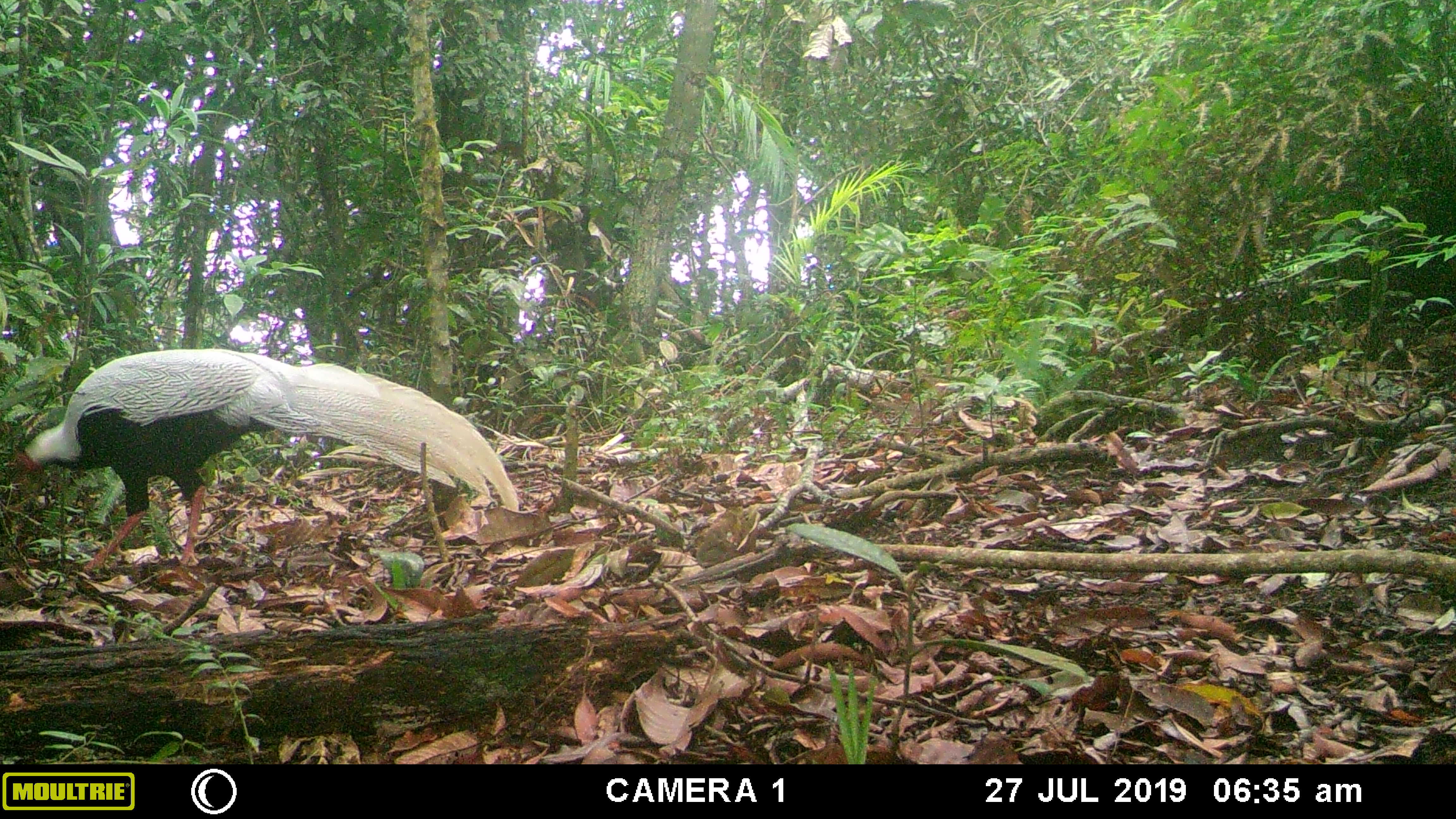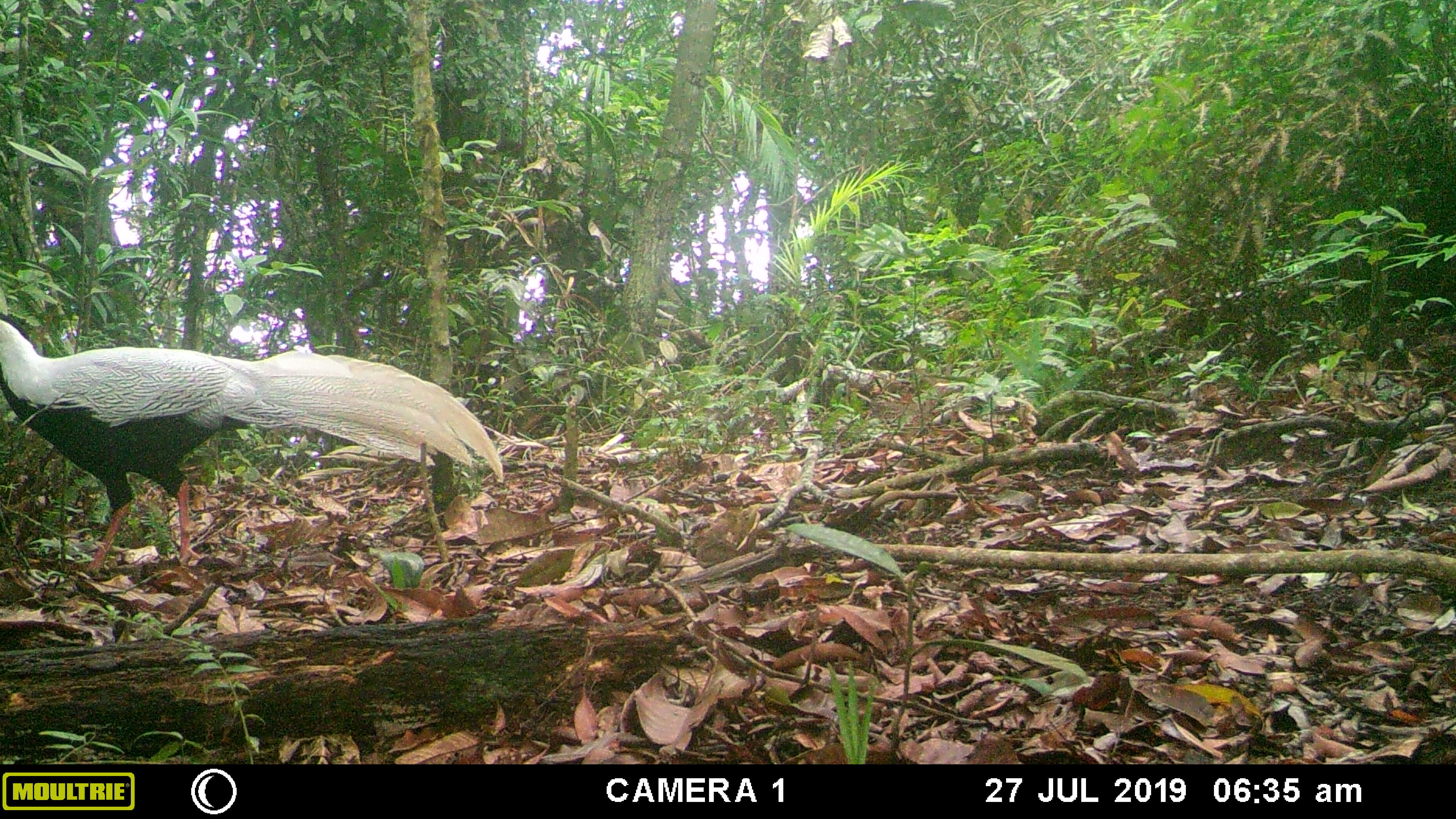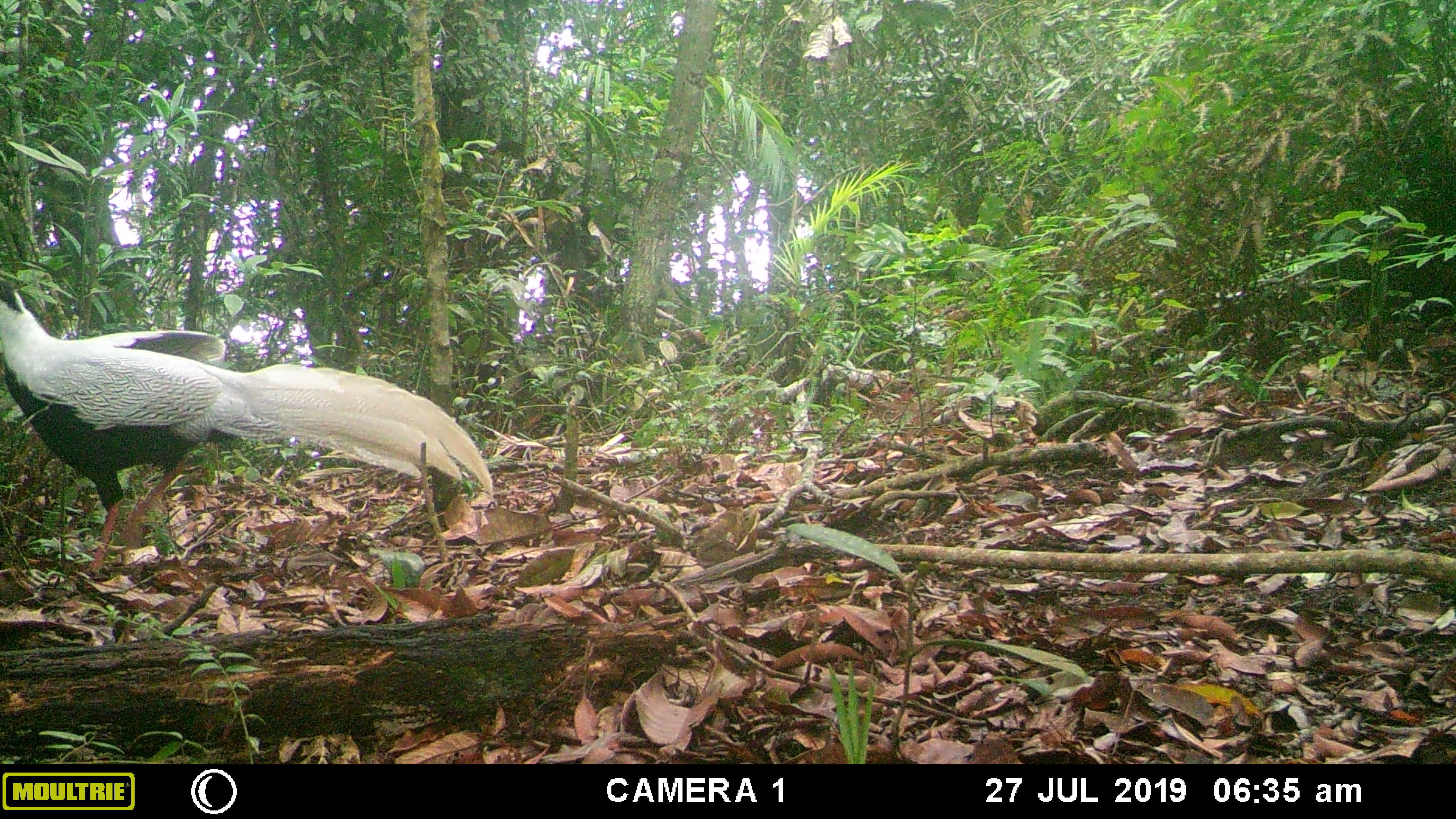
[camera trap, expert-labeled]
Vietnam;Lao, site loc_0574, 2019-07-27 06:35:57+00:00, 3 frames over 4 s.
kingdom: Animalia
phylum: Chordata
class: Aves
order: Galliformes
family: Phasianidae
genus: Lophura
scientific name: Lophura nycthemera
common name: silver pheasant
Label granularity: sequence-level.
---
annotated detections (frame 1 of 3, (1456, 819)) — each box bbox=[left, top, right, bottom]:
silver pheasant: bbox=[12, 346, 520, 589]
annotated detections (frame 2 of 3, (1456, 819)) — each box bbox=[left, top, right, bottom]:
silver pheasant: bbox=[0, 313, 506, 570]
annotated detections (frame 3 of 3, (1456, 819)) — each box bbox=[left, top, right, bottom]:
silver pheasant: bbox=[0, 272, 495, 572]